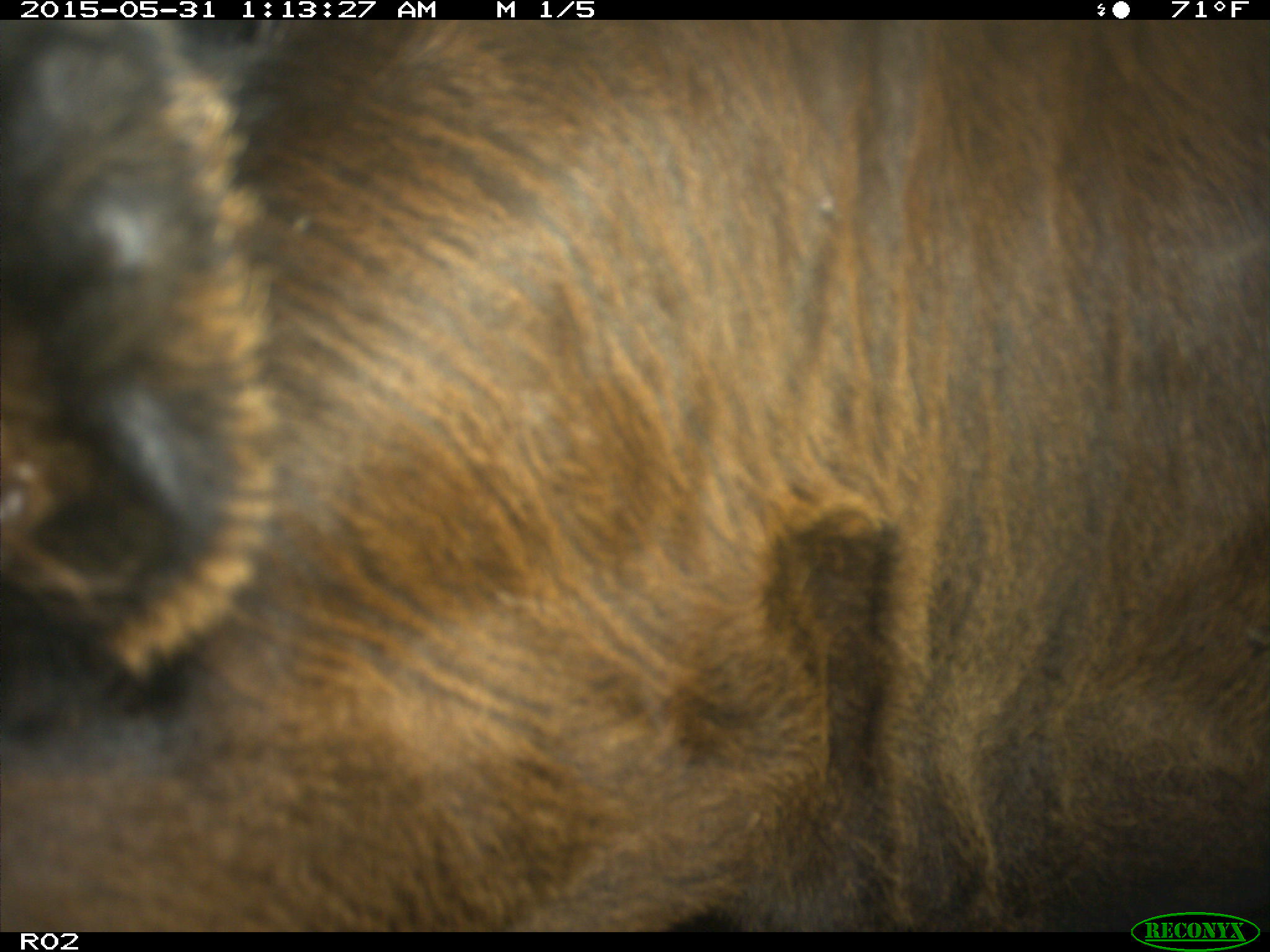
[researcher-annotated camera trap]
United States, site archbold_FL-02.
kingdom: Animalia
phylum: Chordata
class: Mammalia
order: Artiodactyla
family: Bovidae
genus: Bos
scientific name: Bos taurus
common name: domestic cow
Bos taurus (domestic cow).